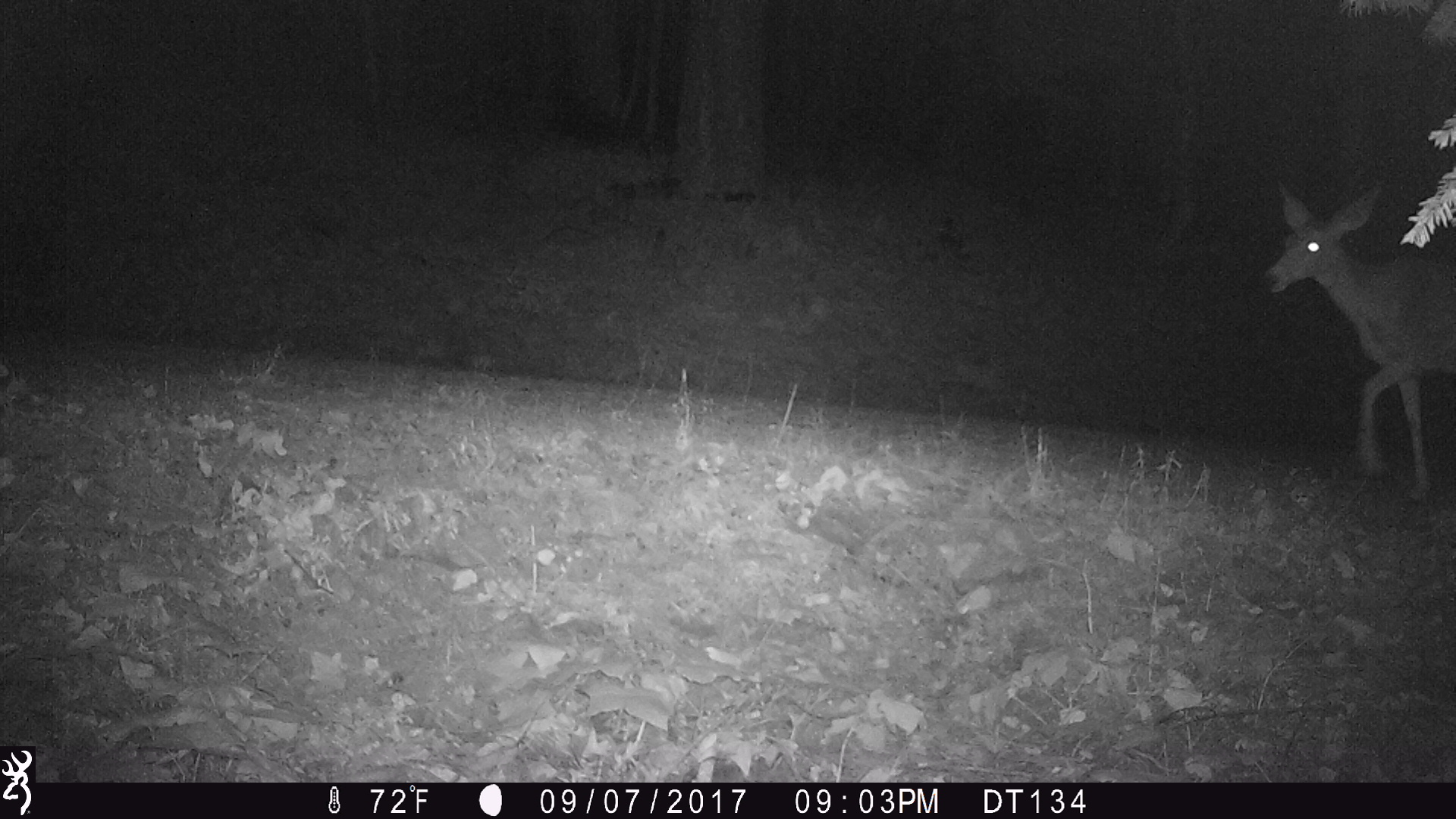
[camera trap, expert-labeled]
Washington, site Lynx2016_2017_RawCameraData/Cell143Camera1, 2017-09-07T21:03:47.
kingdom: Animalia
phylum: Chordata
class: Mammalia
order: Artiodactyla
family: Cervidae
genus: Odocoileus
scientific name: Odocoileus hemionus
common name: mule deer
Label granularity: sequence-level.